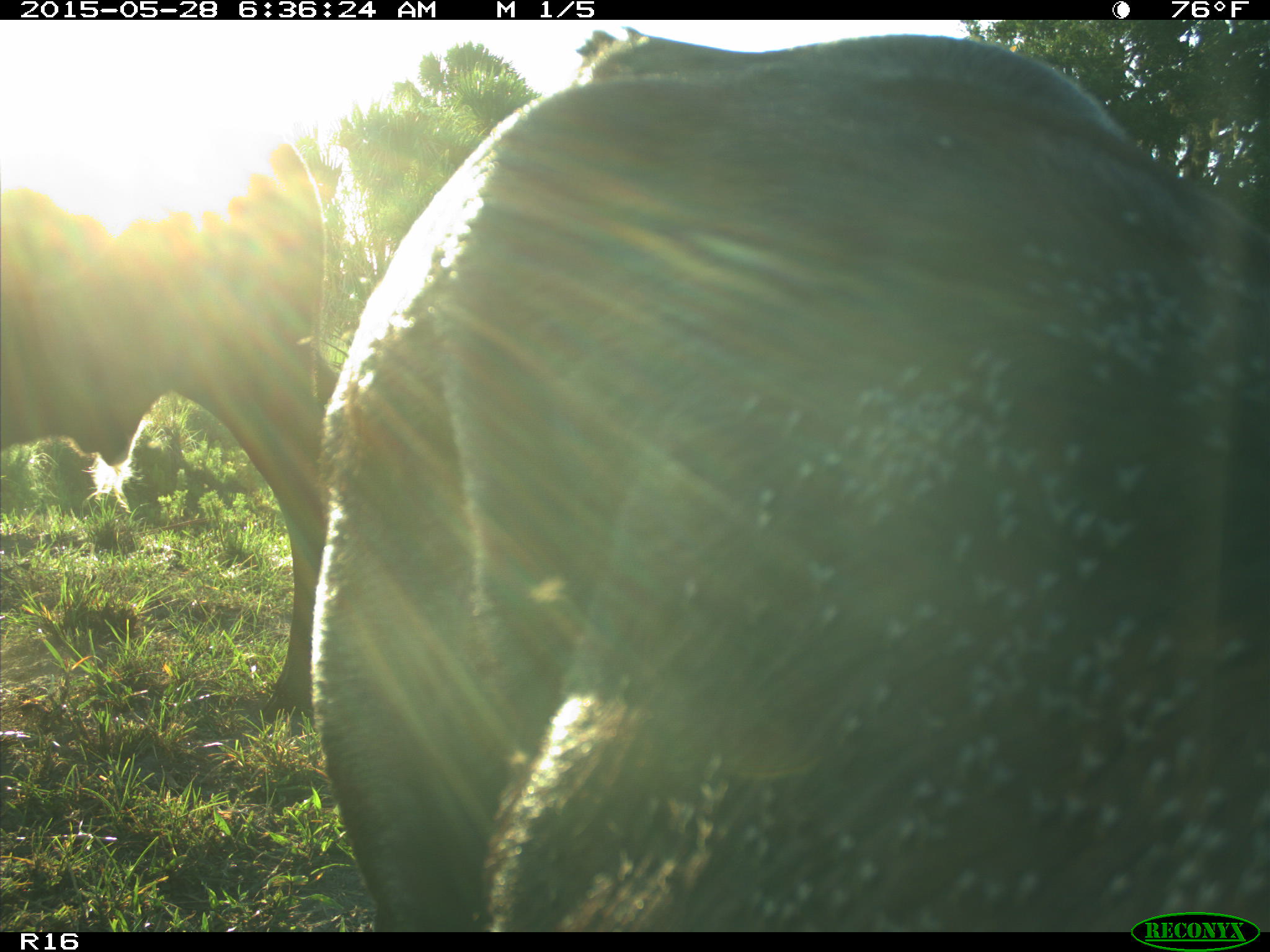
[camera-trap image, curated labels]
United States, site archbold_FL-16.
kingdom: Animalia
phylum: Chordata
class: Mammalia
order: Artiodactyla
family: Bovidae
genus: Bos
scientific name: Bos taurus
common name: domestic cow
Bos taurus (domestic cow).